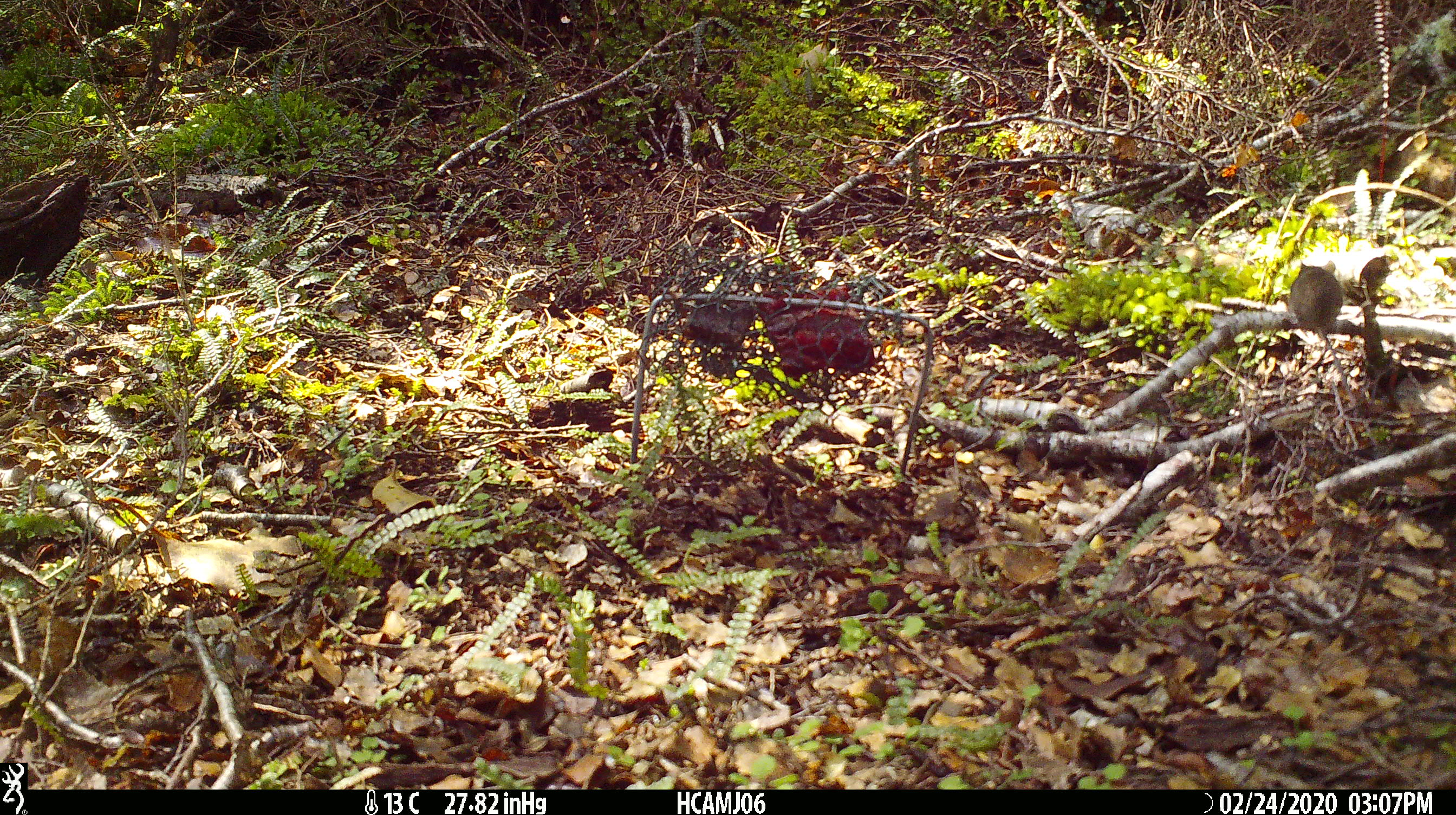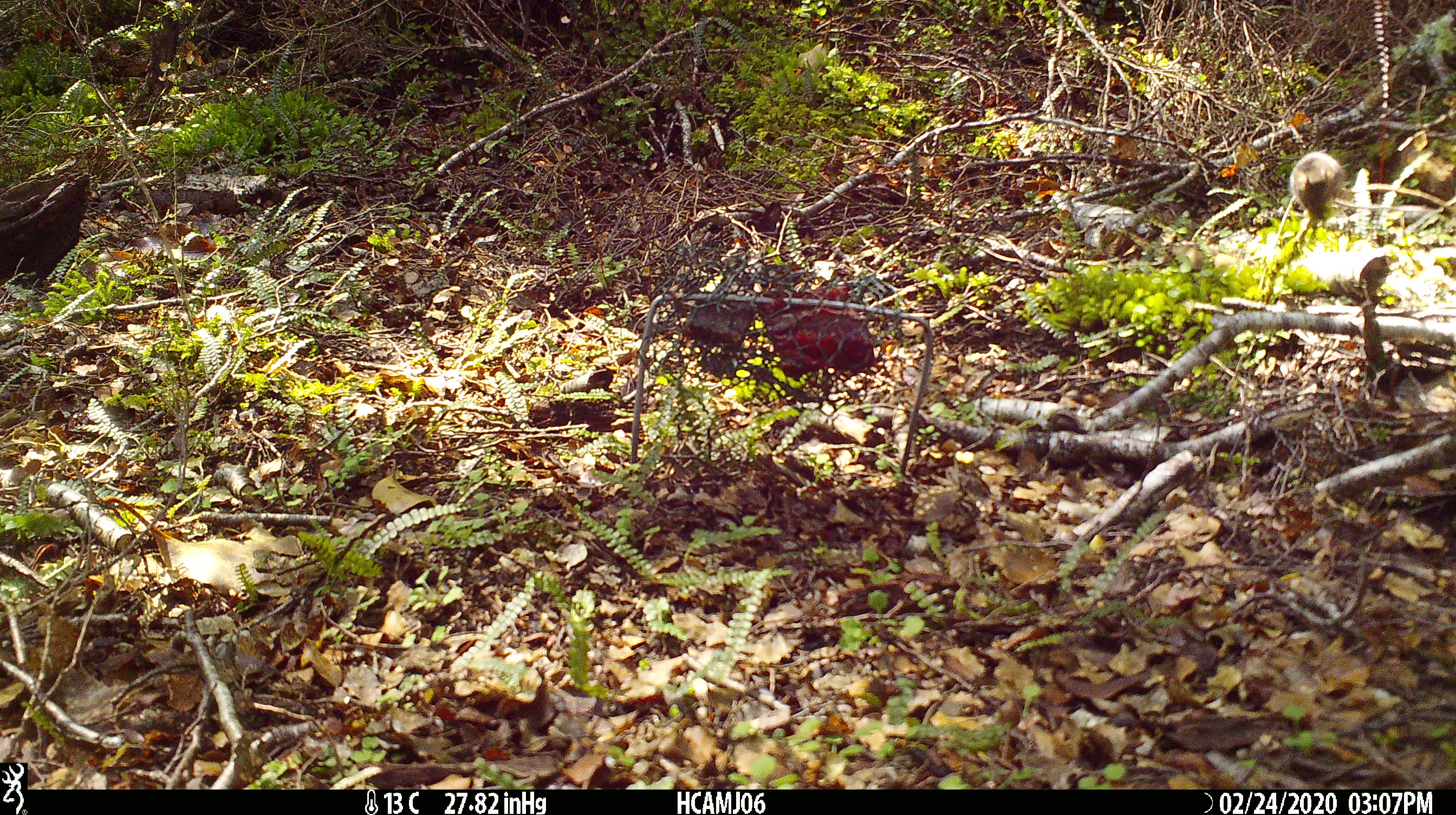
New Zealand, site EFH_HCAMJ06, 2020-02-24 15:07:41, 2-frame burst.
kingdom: Animalia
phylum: Chordata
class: Mammalia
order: Rodentia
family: Muridae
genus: Mus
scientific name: Mus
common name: mouse